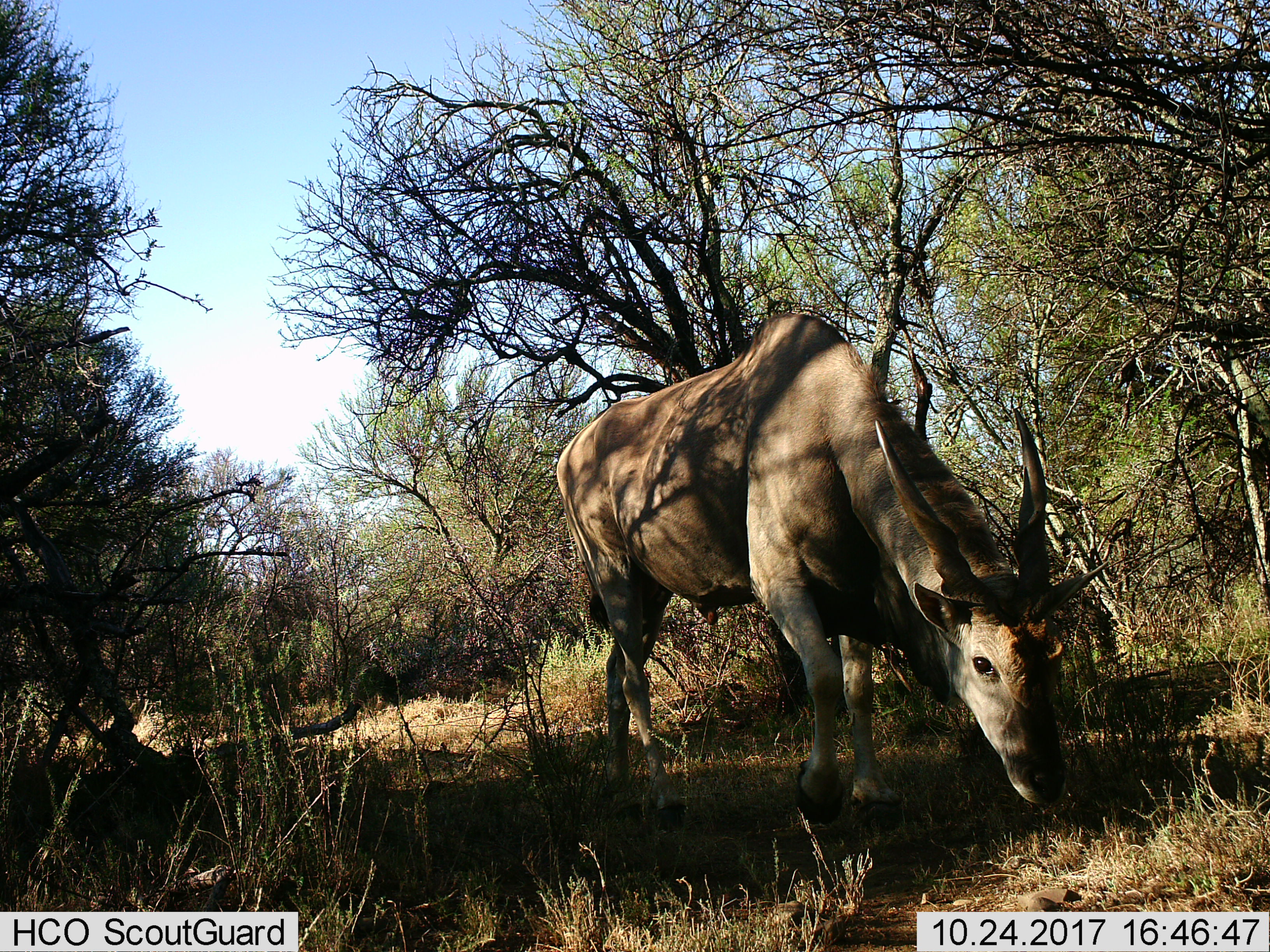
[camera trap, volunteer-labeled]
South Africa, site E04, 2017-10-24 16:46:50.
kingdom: Animalia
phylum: Chordata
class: Mammalia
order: Artiodactyla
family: Bovidae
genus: Tragelaphus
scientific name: Tragelaphus oryx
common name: eland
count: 1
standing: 12%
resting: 0%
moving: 62%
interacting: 0%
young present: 0%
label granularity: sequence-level